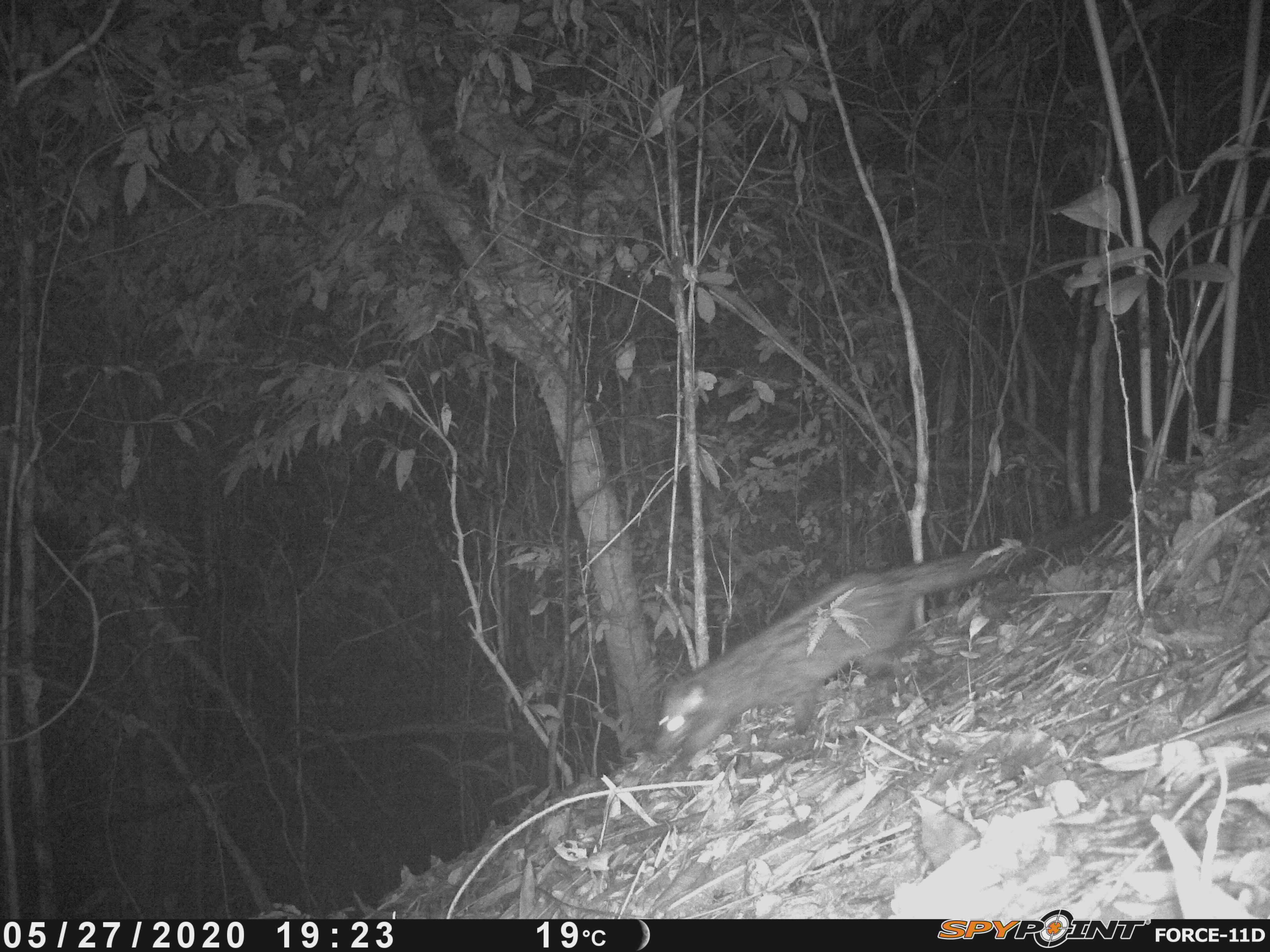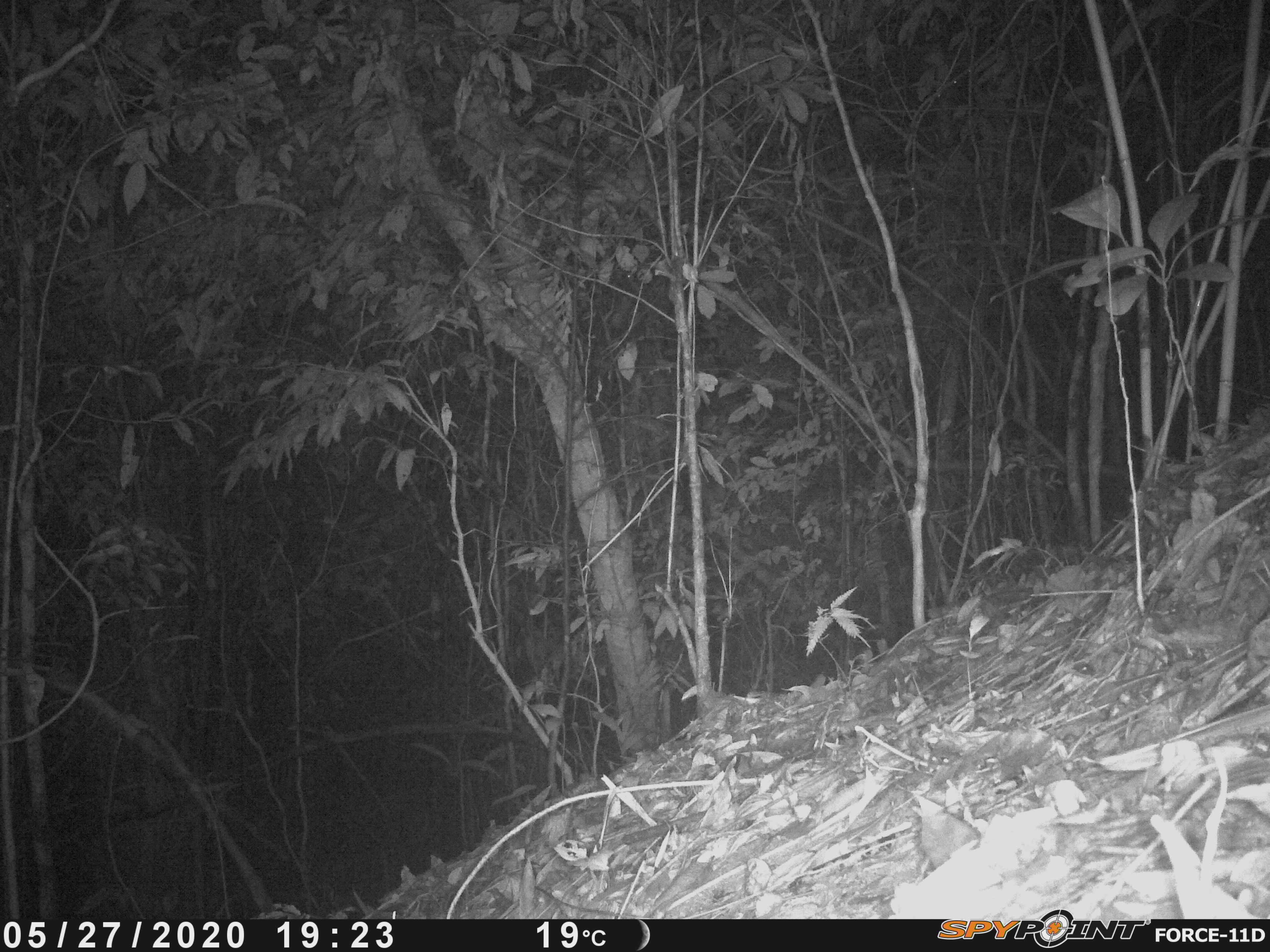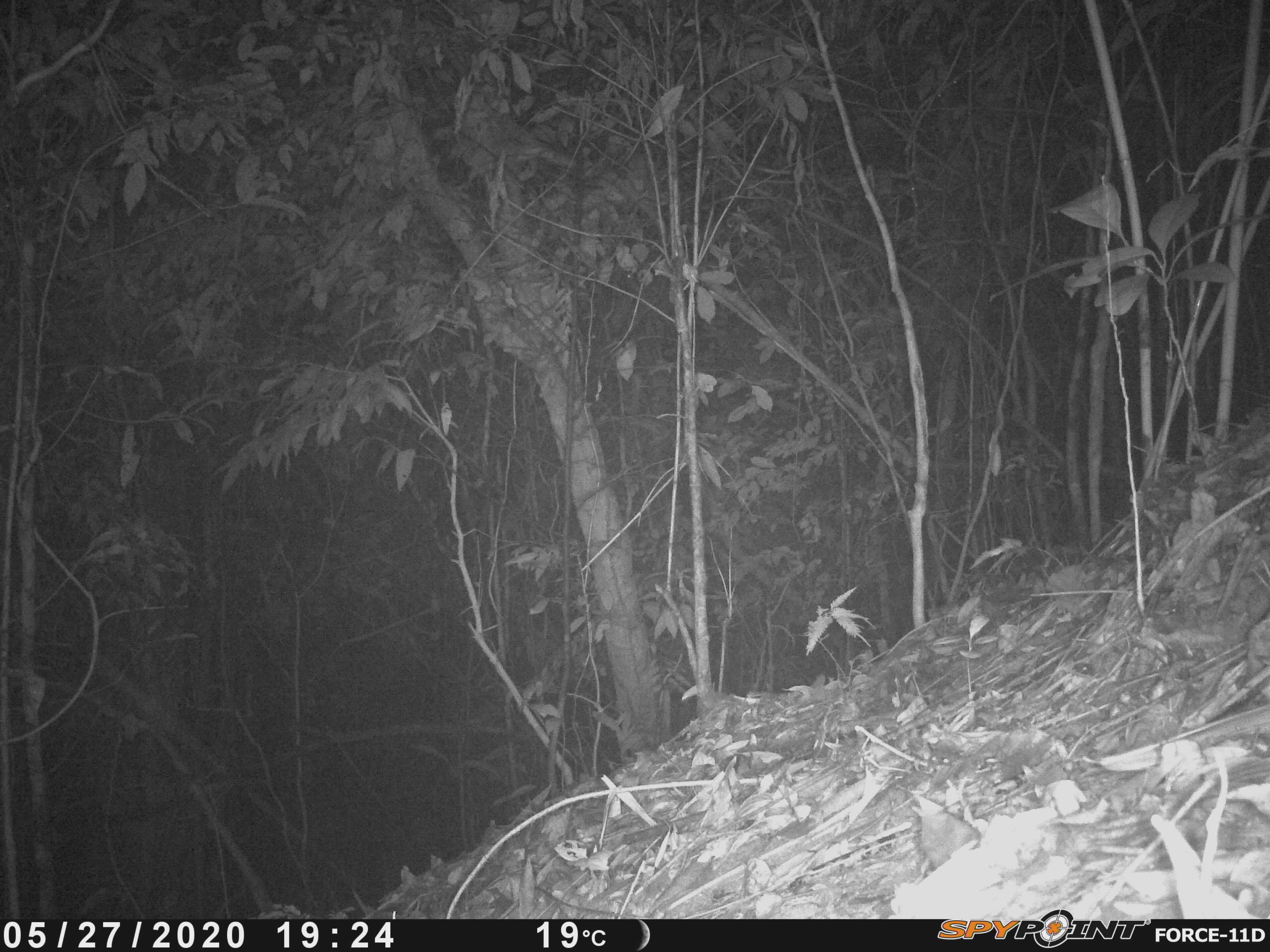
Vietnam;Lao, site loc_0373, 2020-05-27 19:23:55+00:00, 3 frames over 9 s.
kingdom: Animalia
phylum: Chordata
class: Mammalia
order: Carnivora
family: Viverridae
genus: Paradoxurus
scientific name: Paradoxurus hermaphroditus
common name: common palm civet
Common palm civet (Paradoxurus hermaphroditus). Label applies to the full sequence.